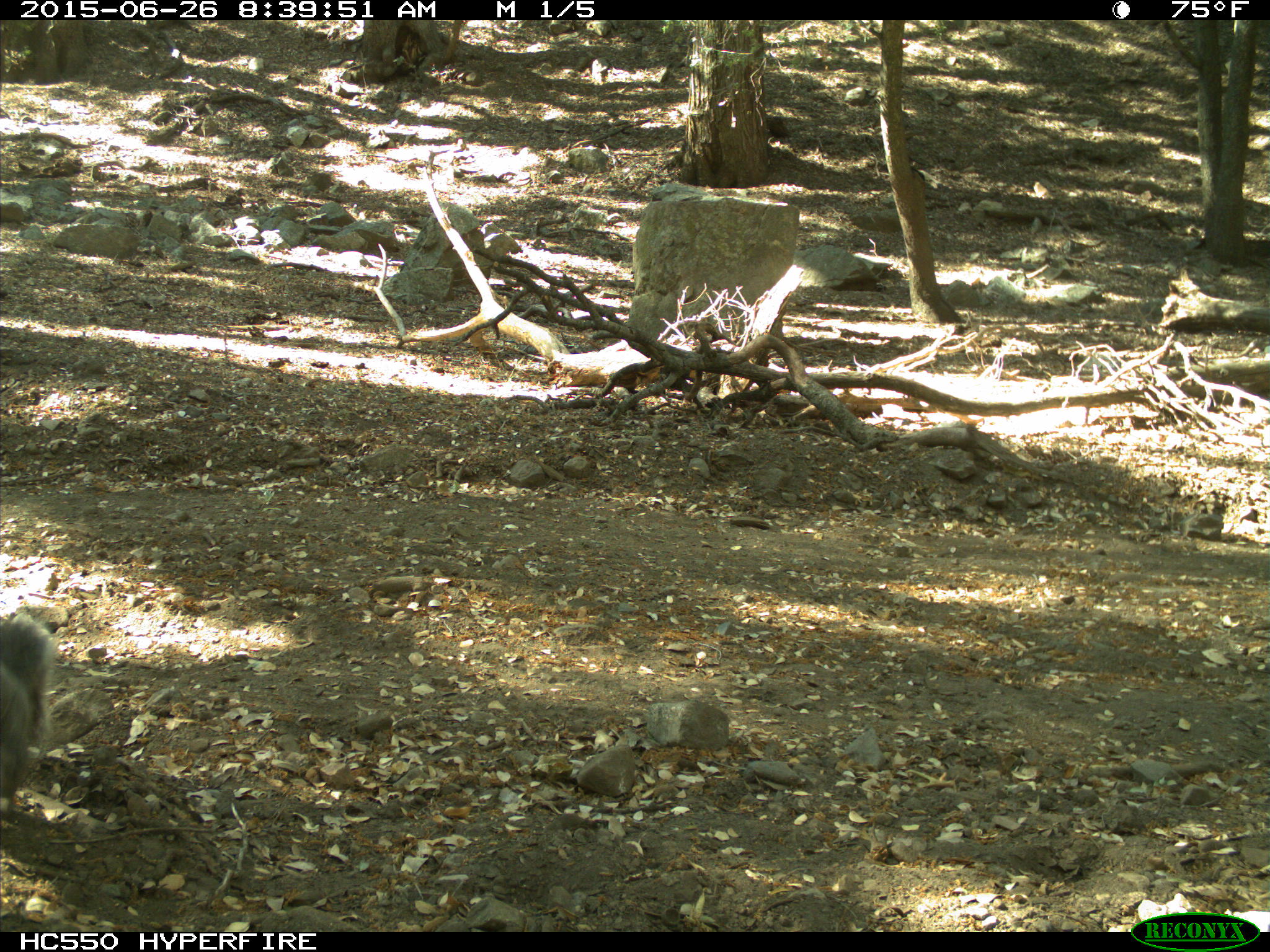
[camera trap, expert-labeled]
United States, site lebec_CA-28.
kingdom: Animalia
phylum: Chordata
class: Mammalia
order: Rodentia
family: Sciuridae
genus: Sciurus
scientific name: Sciurus carolinensis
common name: eastern gray squirrel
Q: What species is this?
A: Sciurus carolinensis (eastern gray squirrel).